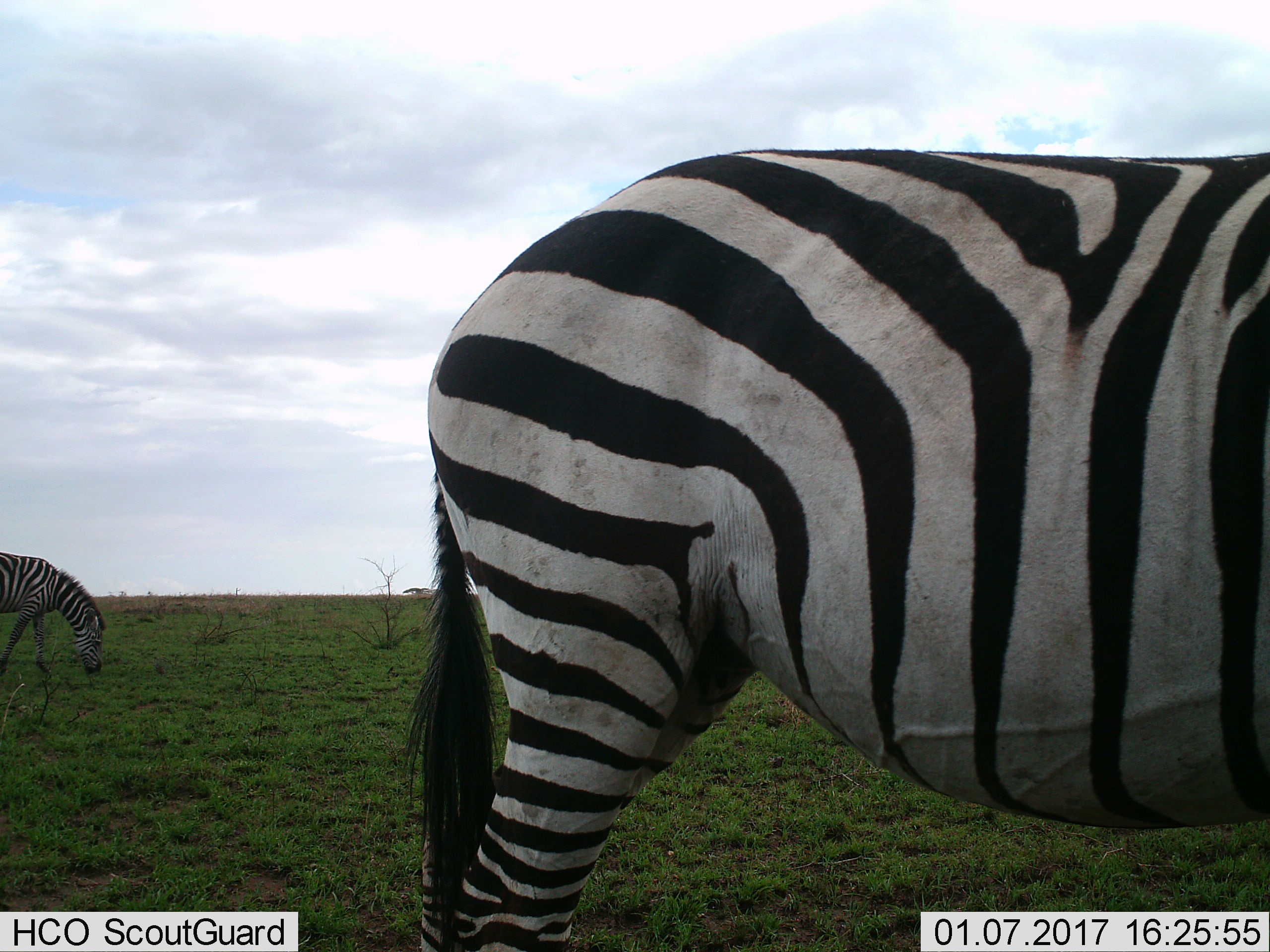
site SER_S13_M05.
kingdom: Animalia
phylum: Chordata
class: Mammalia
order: Perissodactyla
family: Equidae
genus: Equus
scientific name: Equus quagga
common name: plains zebra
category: zebraplains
Zebraplains (plains zebra) (Equus quagga), count 2. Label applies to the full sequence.